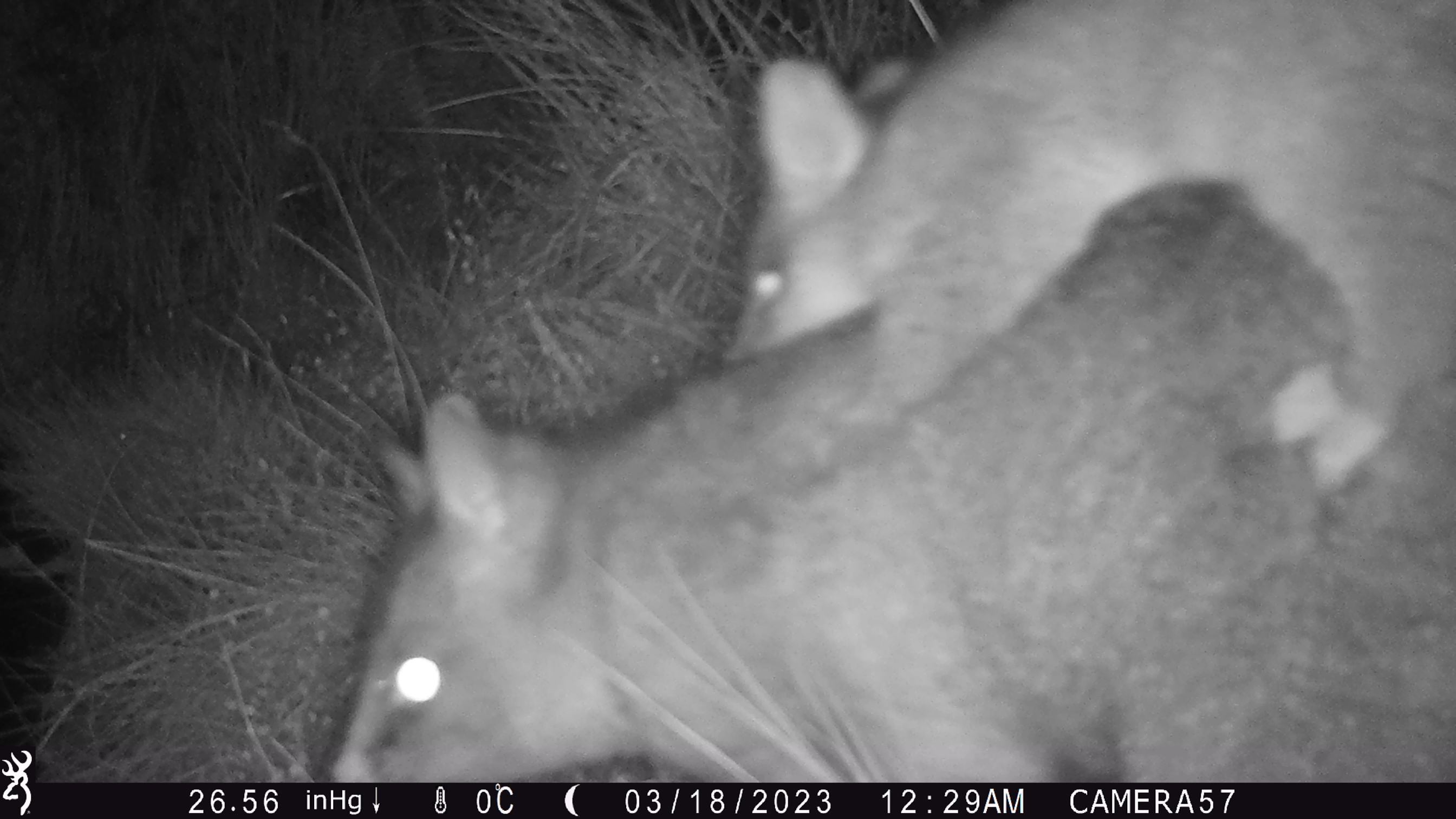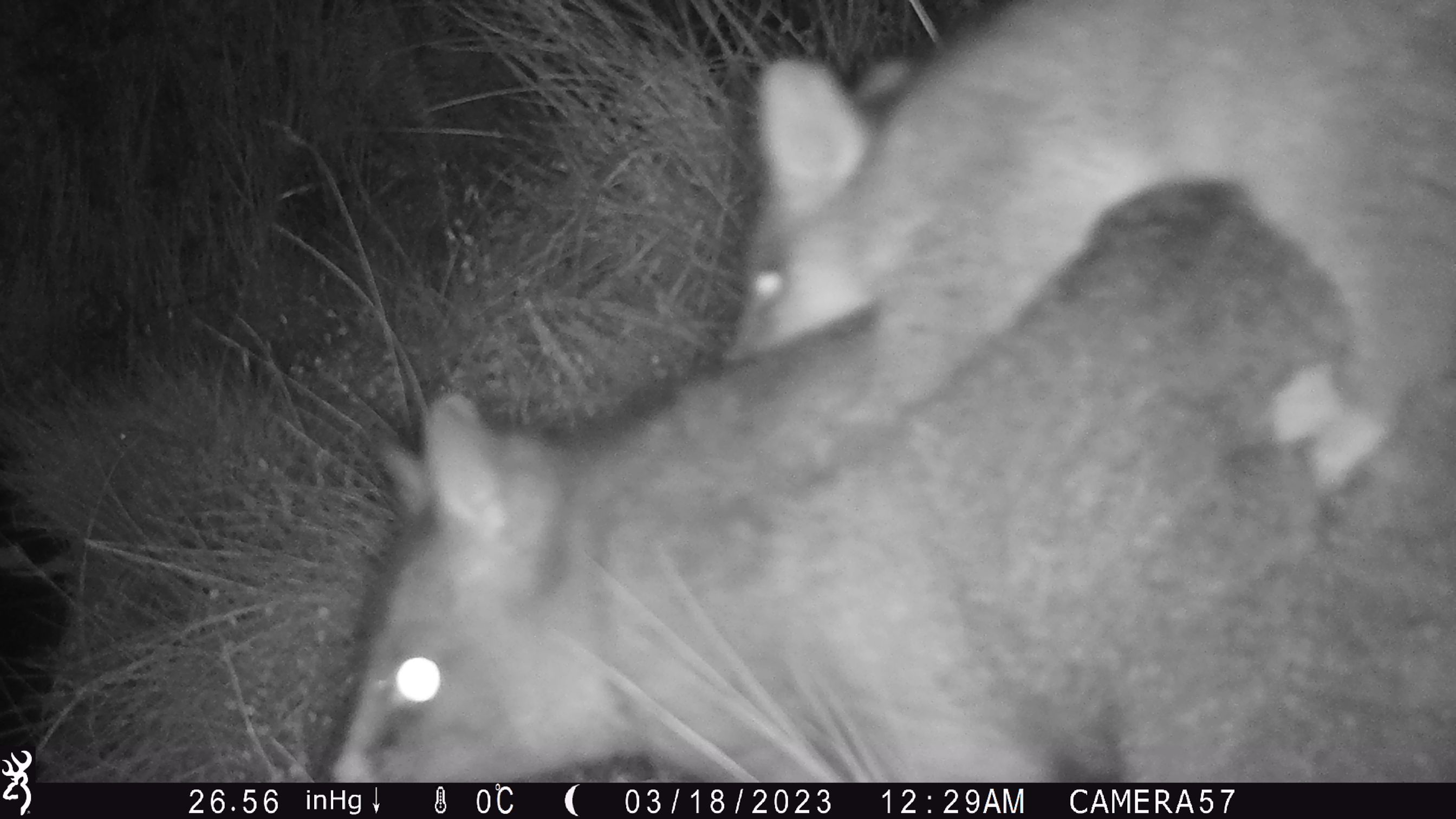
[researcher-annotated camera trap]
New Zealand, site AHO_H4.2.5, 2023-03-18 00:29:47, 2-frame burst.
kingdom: Animalia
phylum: Chordata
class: Mammalia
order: Diprotodontia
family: Phalangeridae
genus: Trichosurus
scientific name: Trichosurus vulpecula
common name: common brushtail possum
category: possum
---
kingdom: Animalia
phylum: Chordata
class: Mammalia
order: Carnivora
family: Mustelidae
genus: Mustela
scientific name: Mustela erminea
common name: stoat